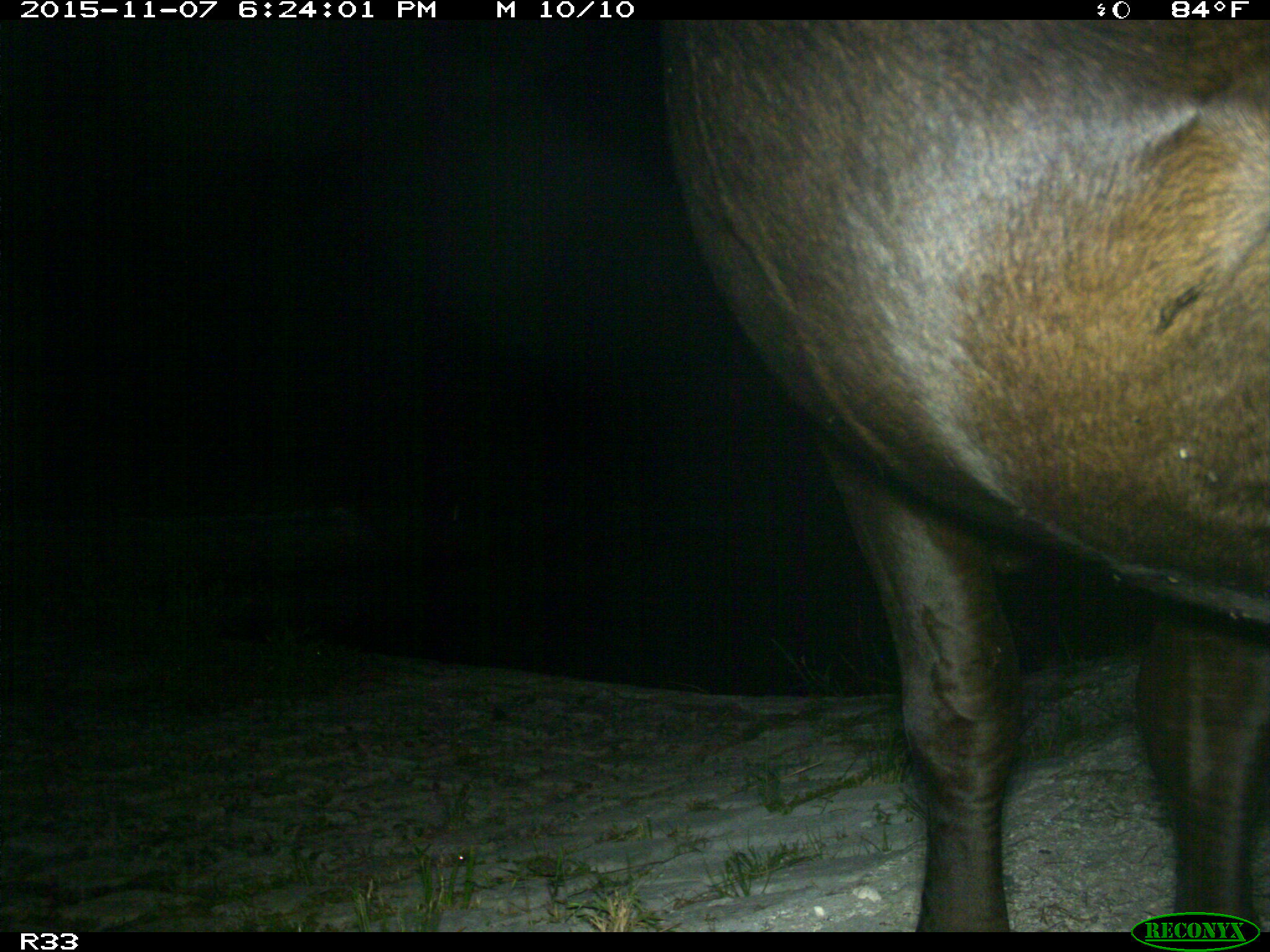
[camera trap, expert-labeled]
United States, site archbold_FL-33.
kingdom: Animalia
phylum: Chordata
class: Mammalia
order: Artiodactyla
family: Bovidae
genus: Bos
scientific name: Bos taurus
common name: domestic cow